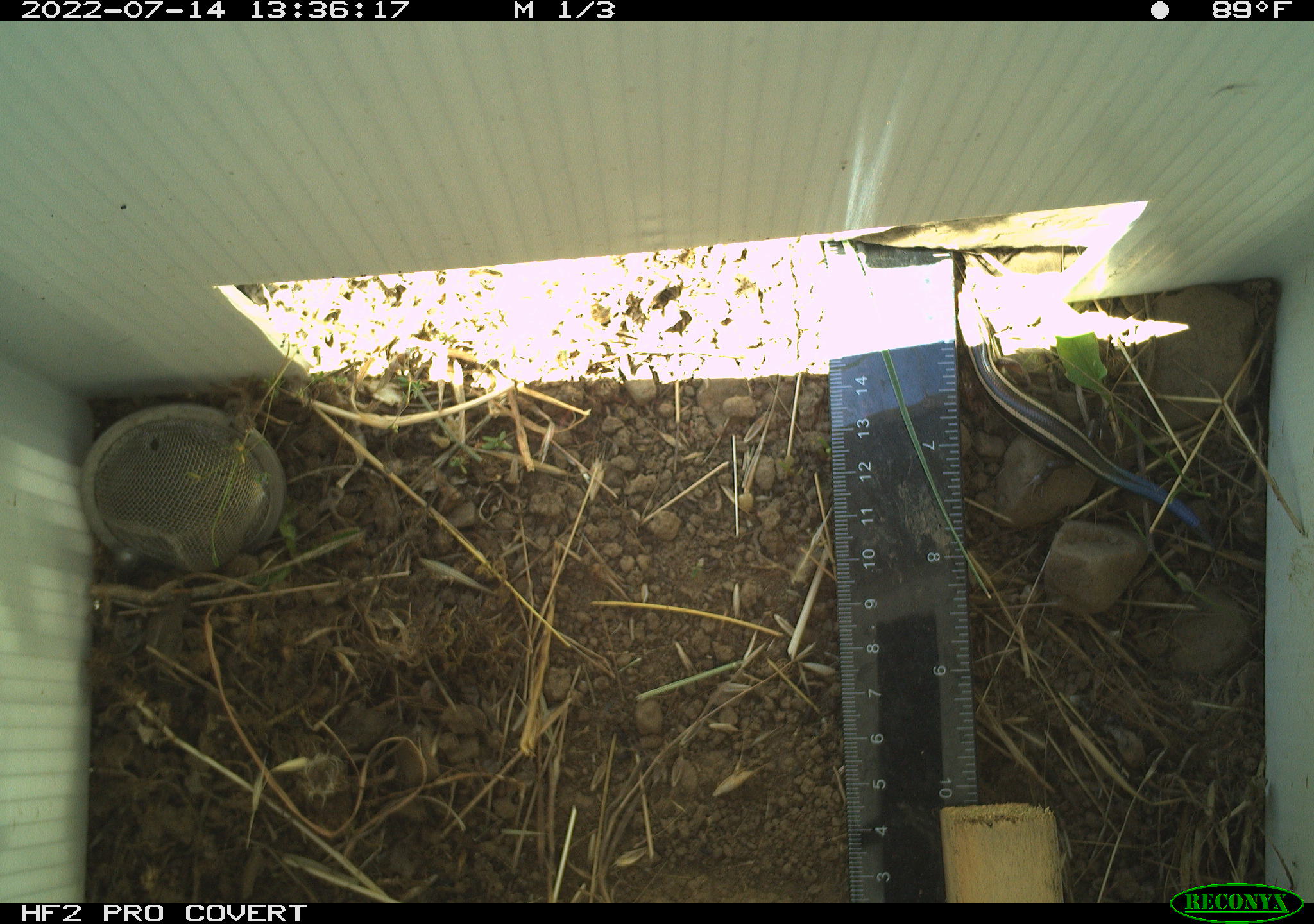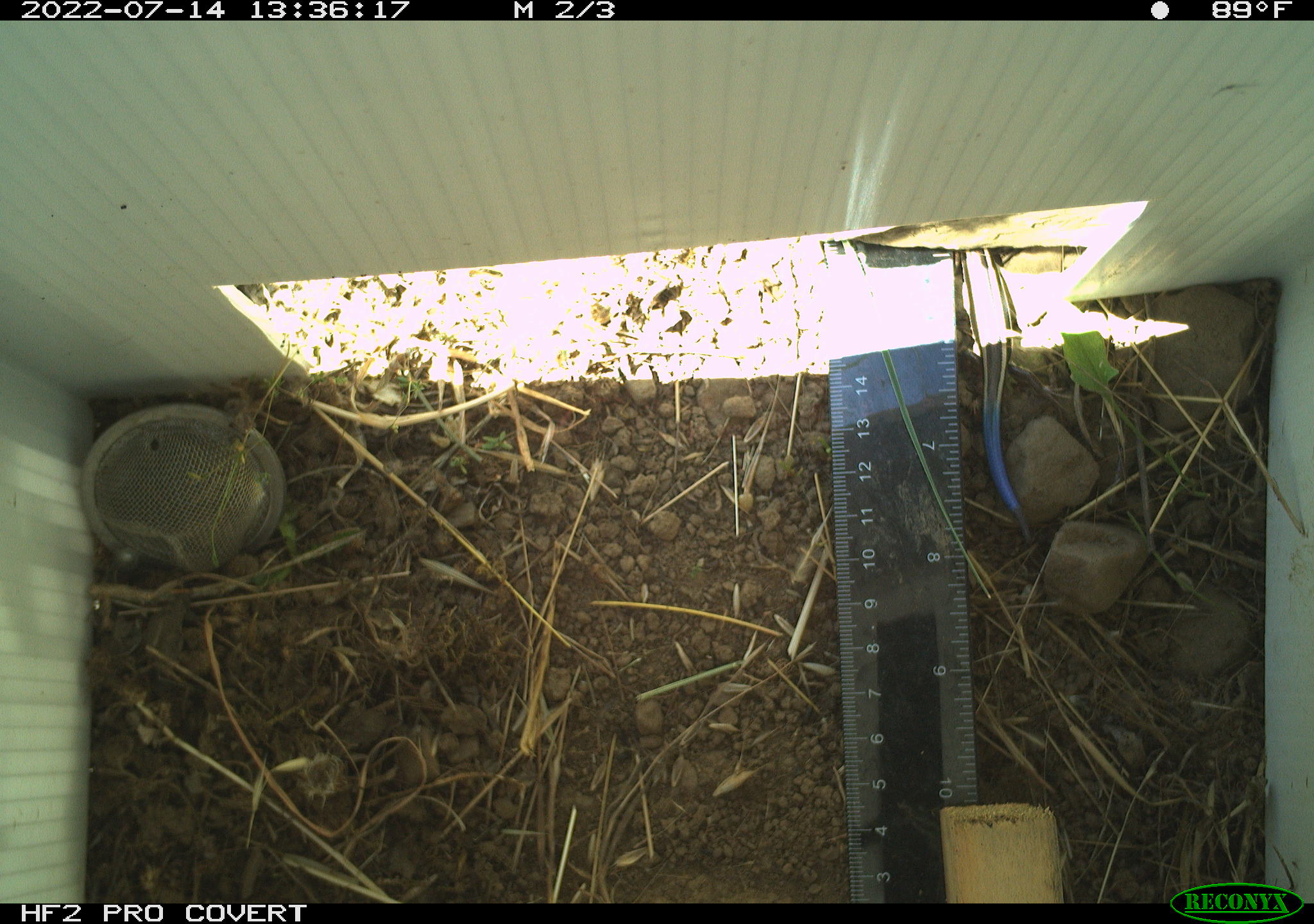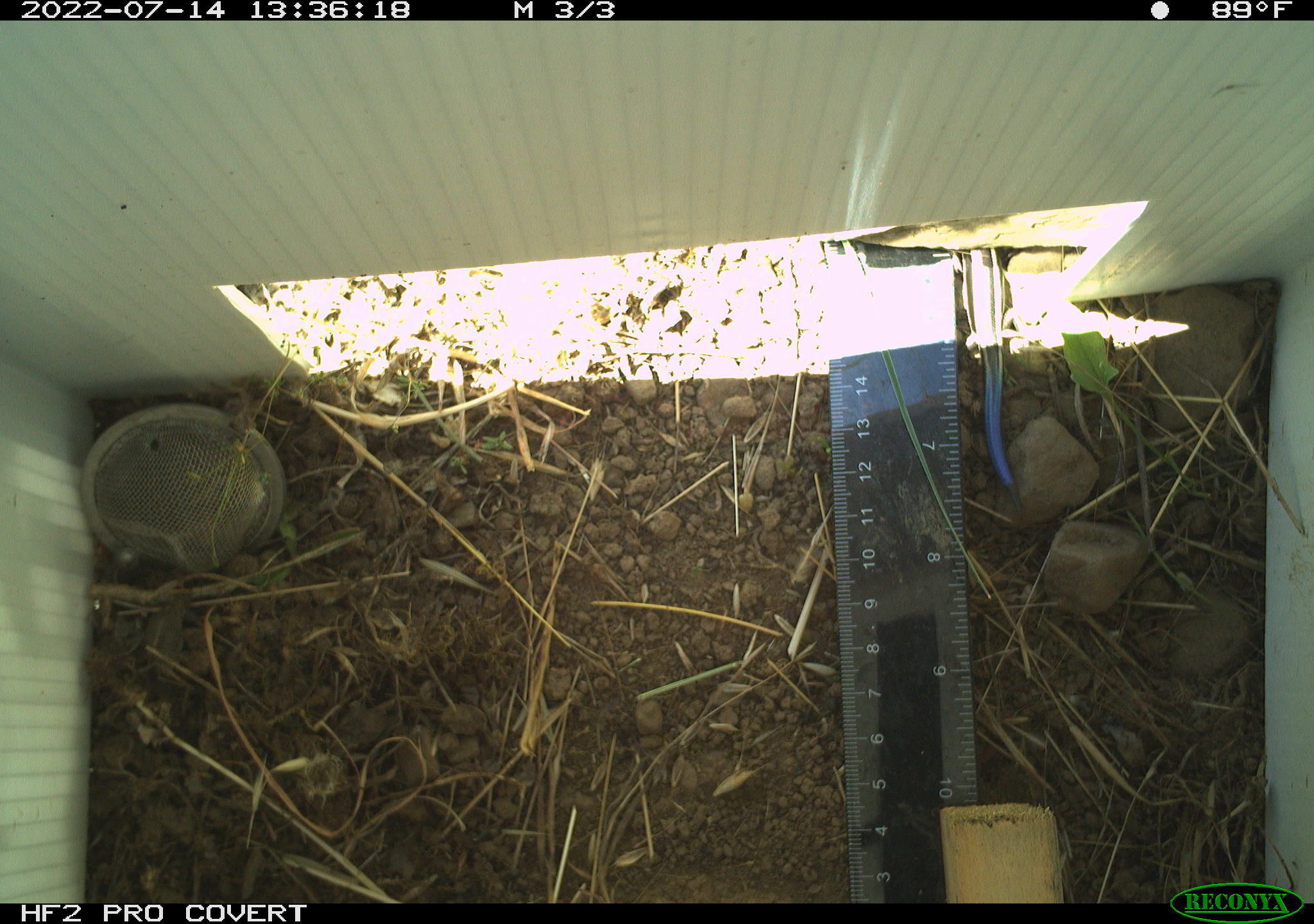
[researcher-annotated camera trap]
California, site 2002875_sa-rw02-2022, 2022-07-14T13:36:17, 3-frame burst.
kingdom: Animalia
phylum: Chordata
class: Reptilia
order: Squamata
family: Scincidae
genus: Plestiodon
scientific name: Plestiodon skiltonianus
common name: western skink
Western skink (Plestiodon skiltonianus).